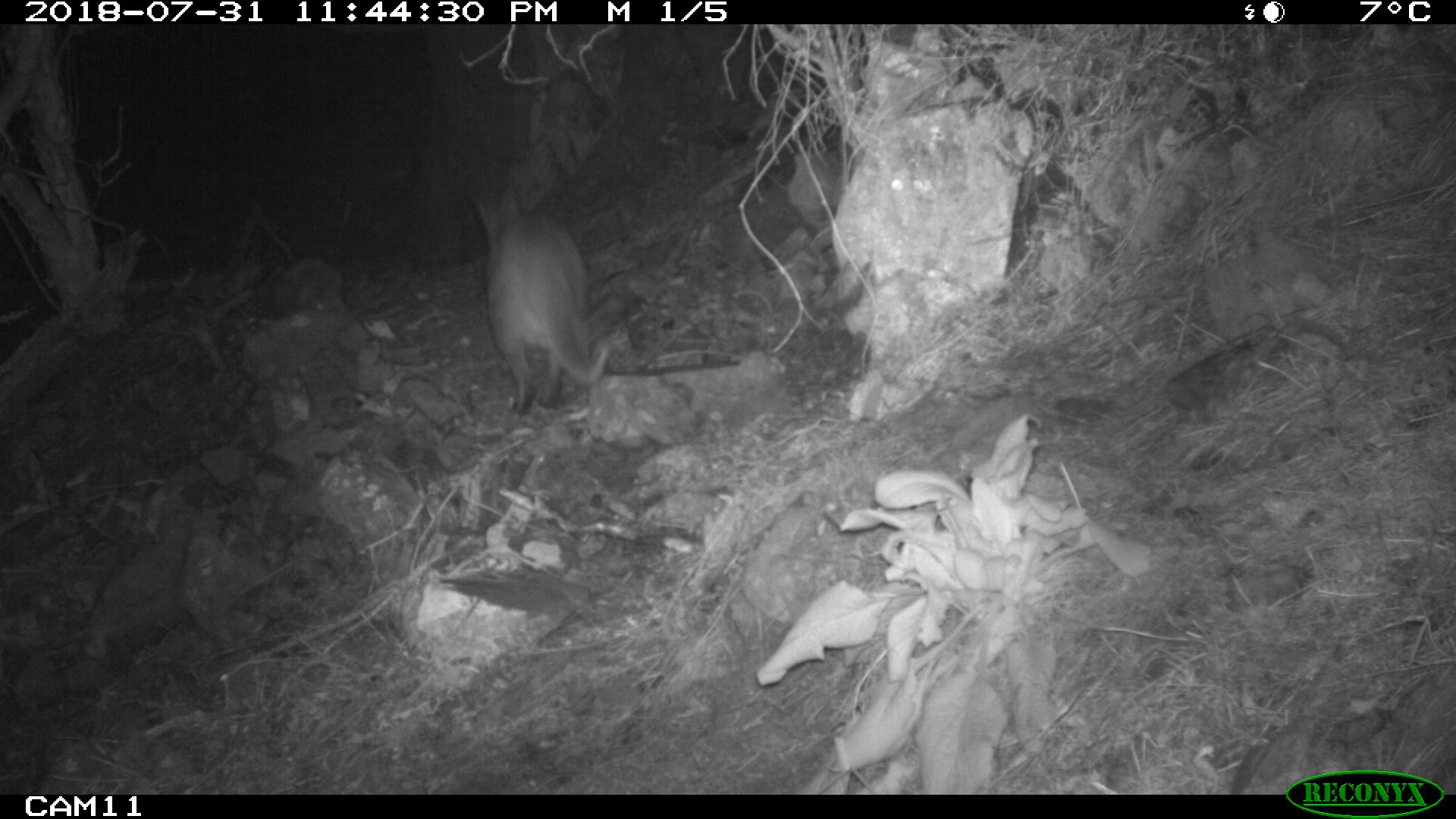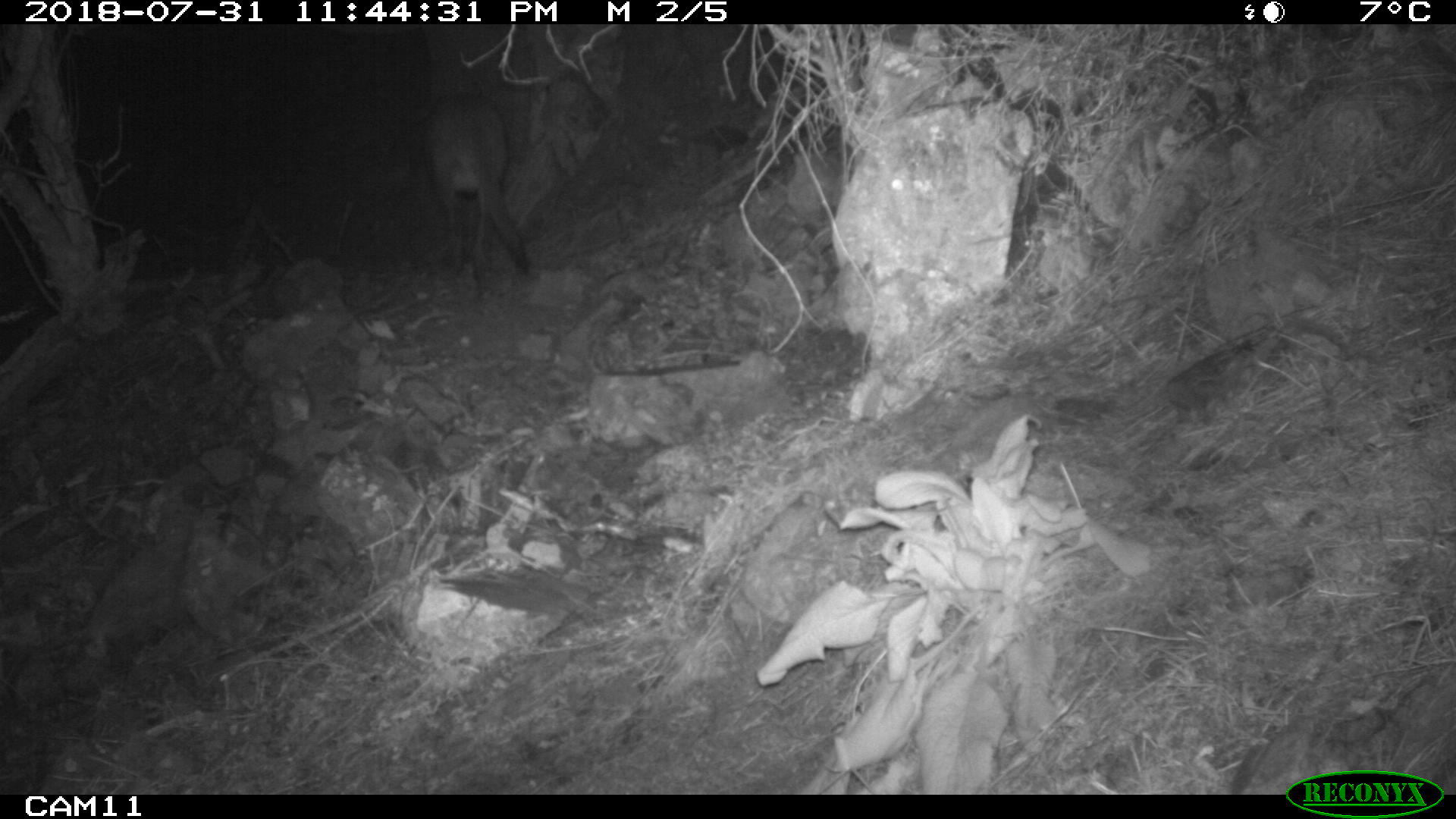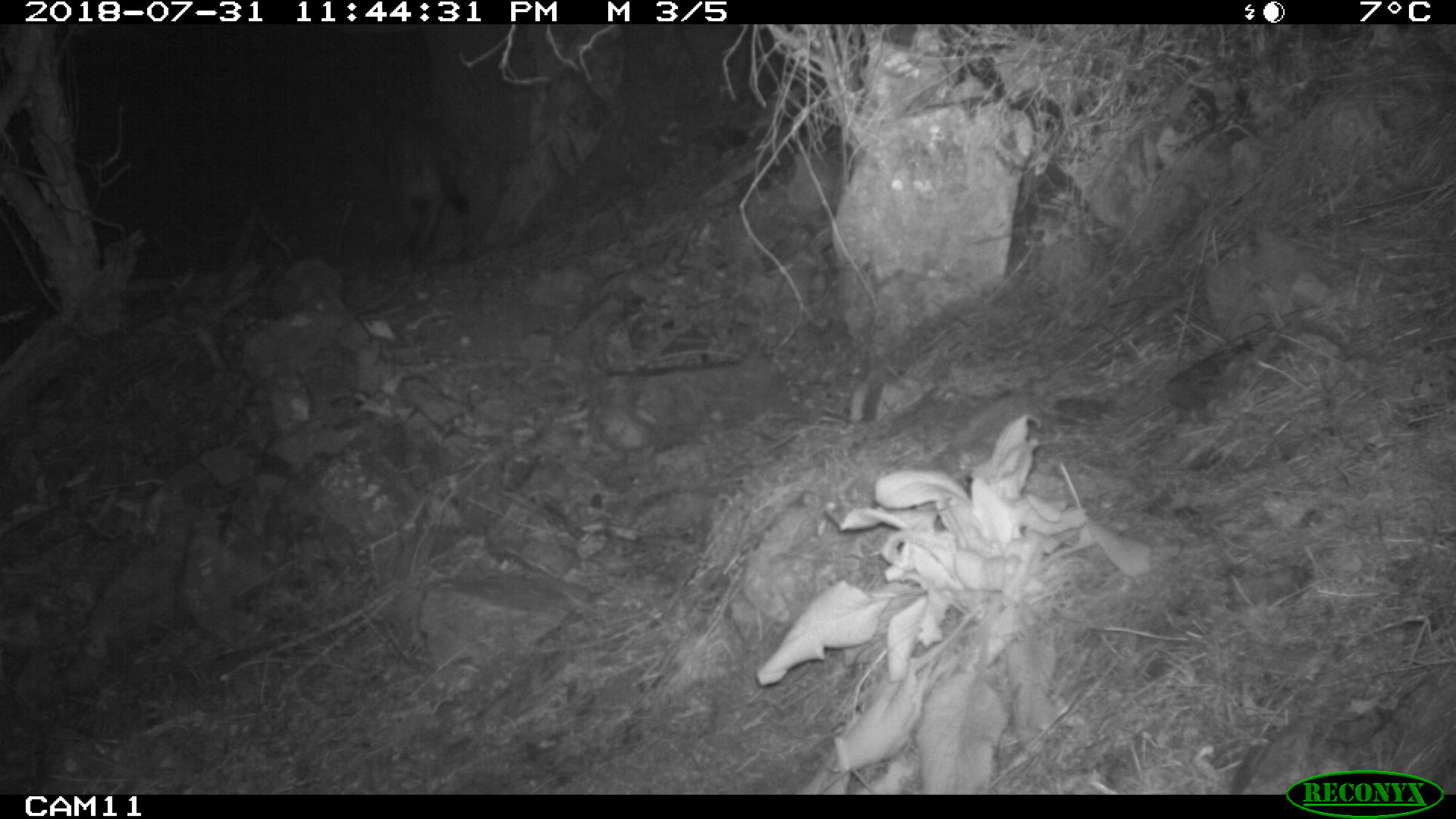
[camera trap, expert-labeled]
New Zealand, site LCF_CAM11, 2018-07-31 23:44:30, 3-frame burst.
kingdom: Animalia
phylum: Chordata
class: Mammalia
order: Diprotodontia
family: Macropodidae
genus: Notamacropus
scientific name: Notamacropus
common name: wallaby